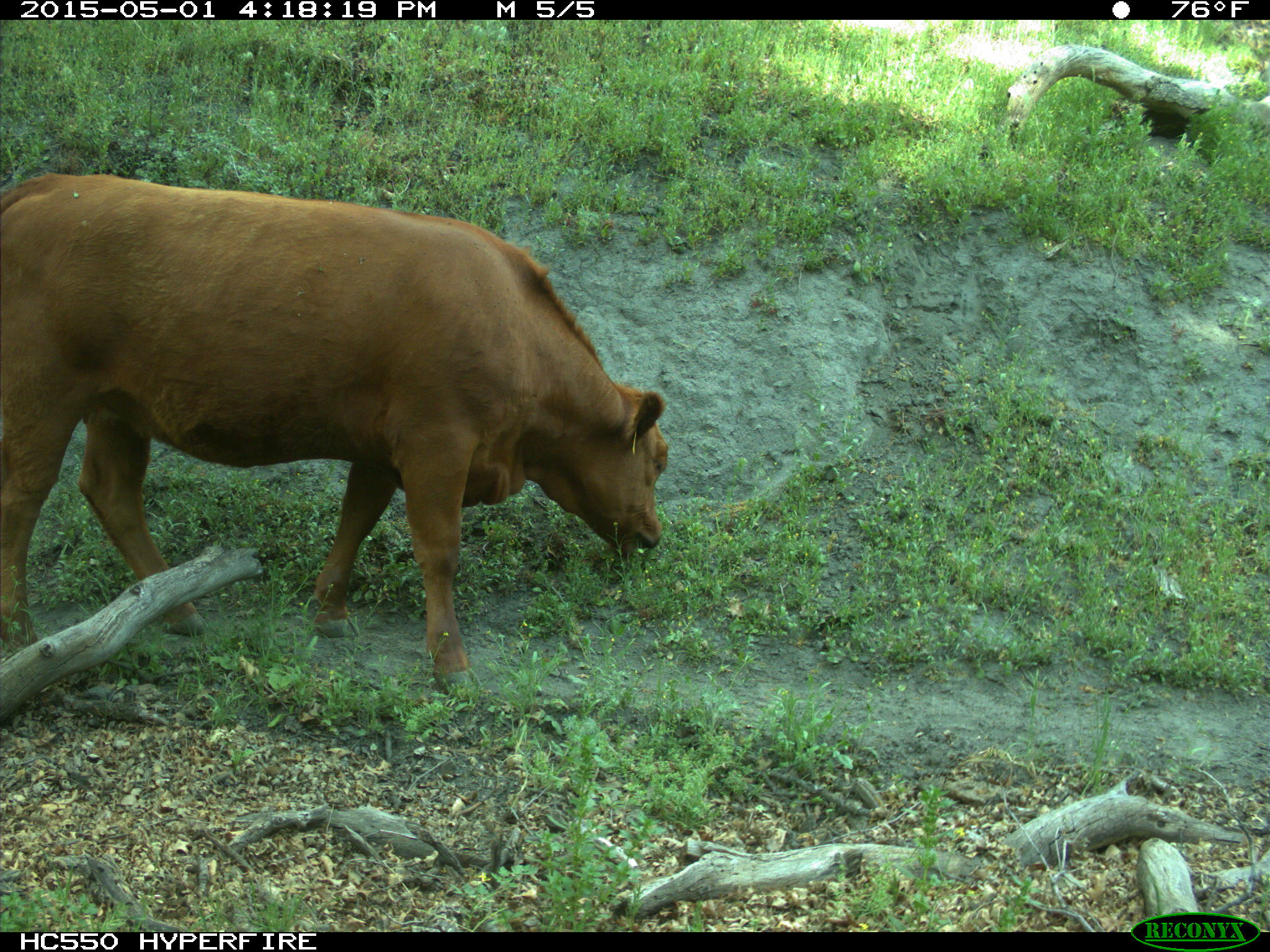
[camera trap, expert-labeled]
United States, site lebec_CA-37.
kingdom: Animalia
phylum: Chordata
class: Mammalia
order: Artiodactyla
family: Bovidae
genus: Bos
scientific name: Bos taurus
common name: domestic cow